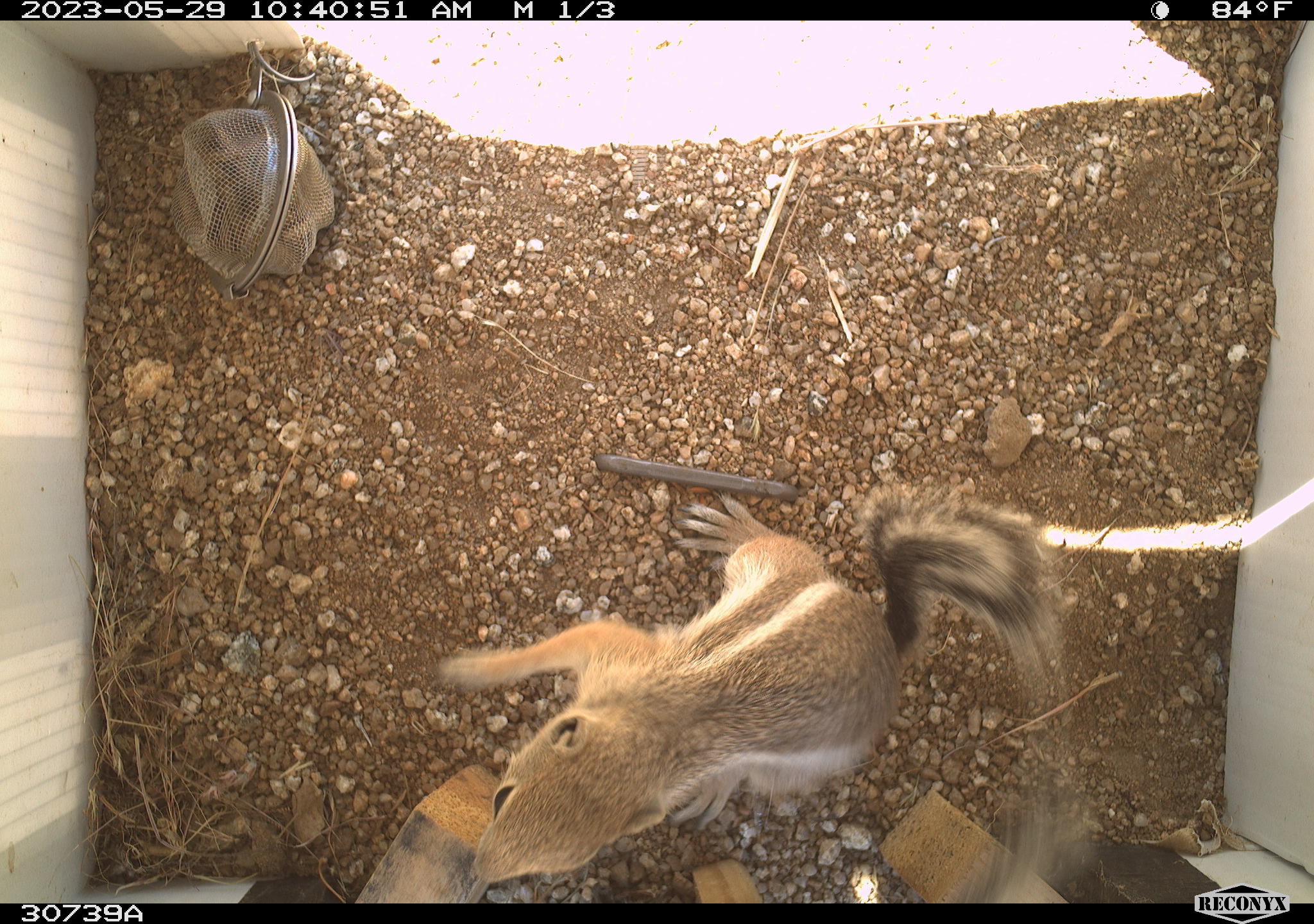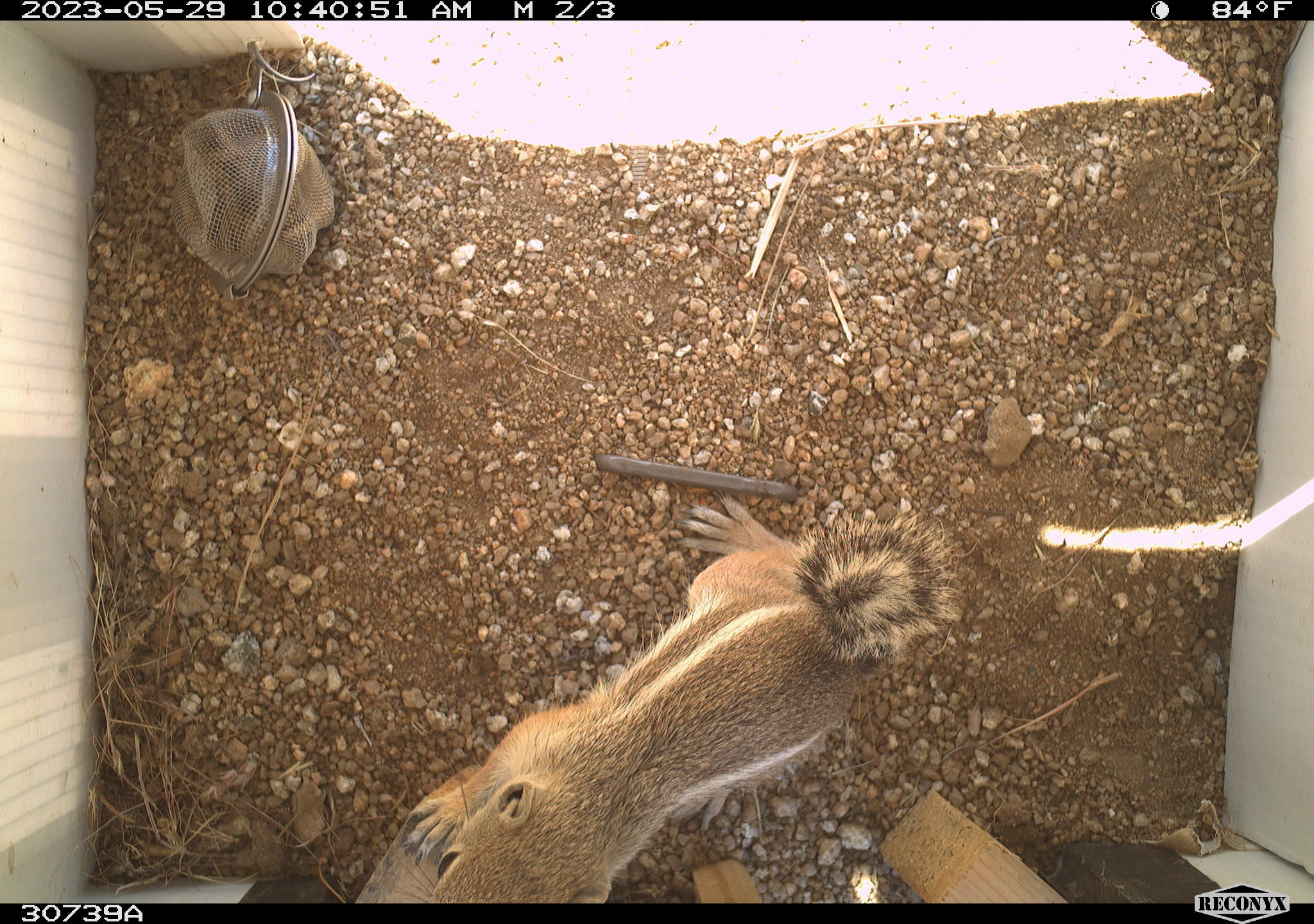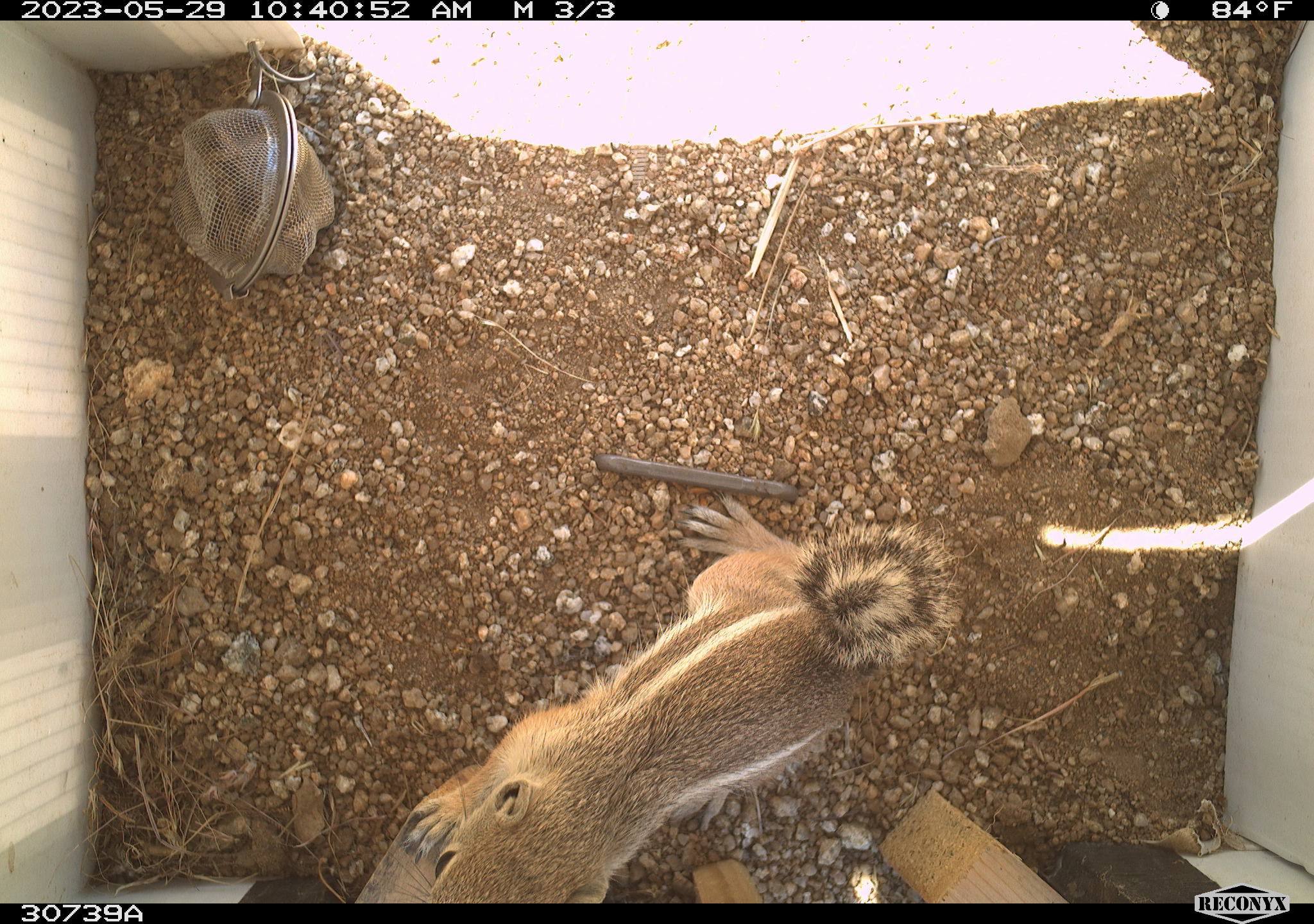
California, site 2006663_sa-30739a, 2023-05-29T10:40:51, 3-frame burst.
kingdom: Animalia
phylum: Chordata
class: Mammalia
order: Rodentia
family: Sciuridae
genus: Ammospermophilus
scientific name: Ammospermophilus leucurus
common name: white-tailed antelope squirrel